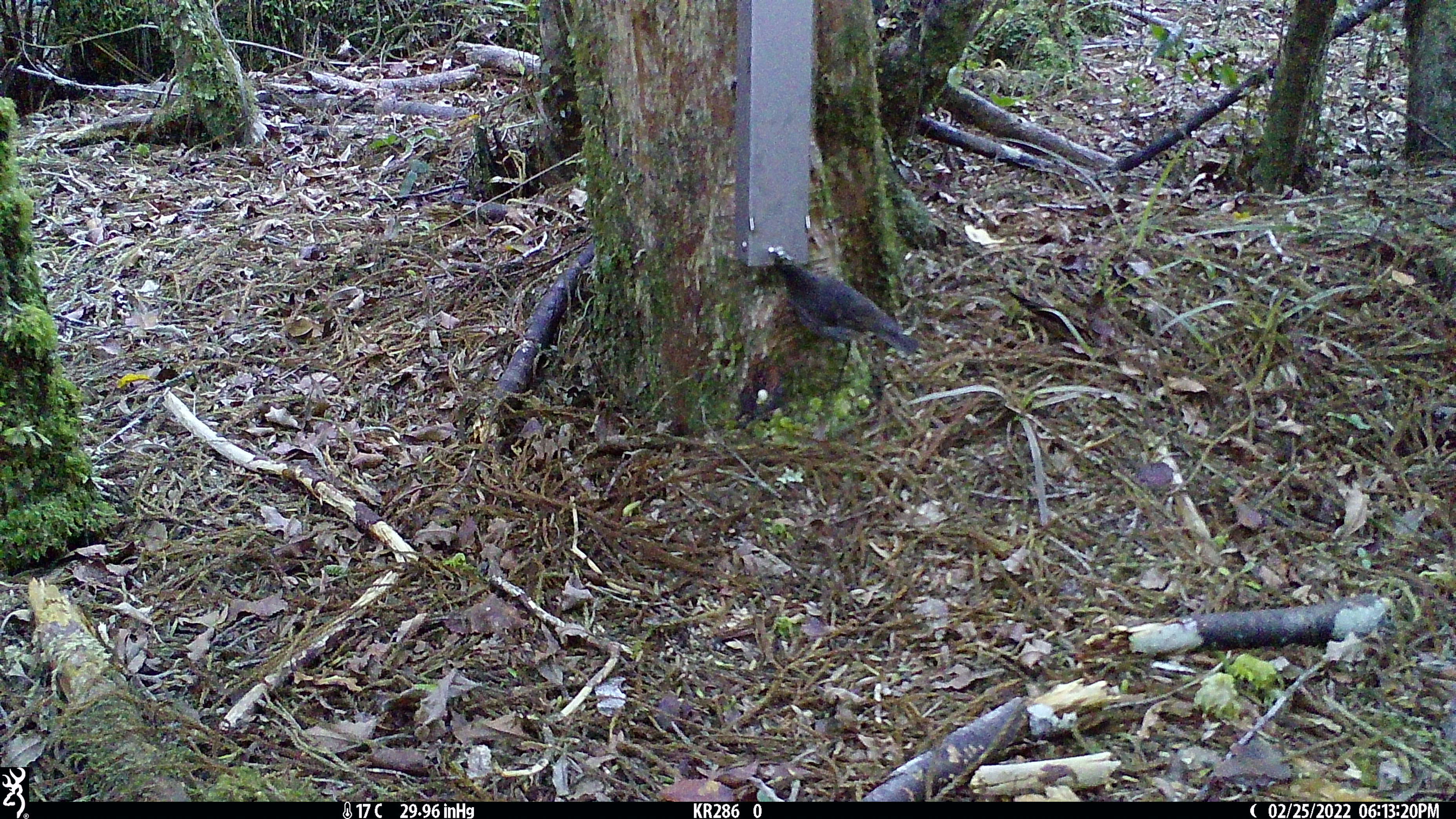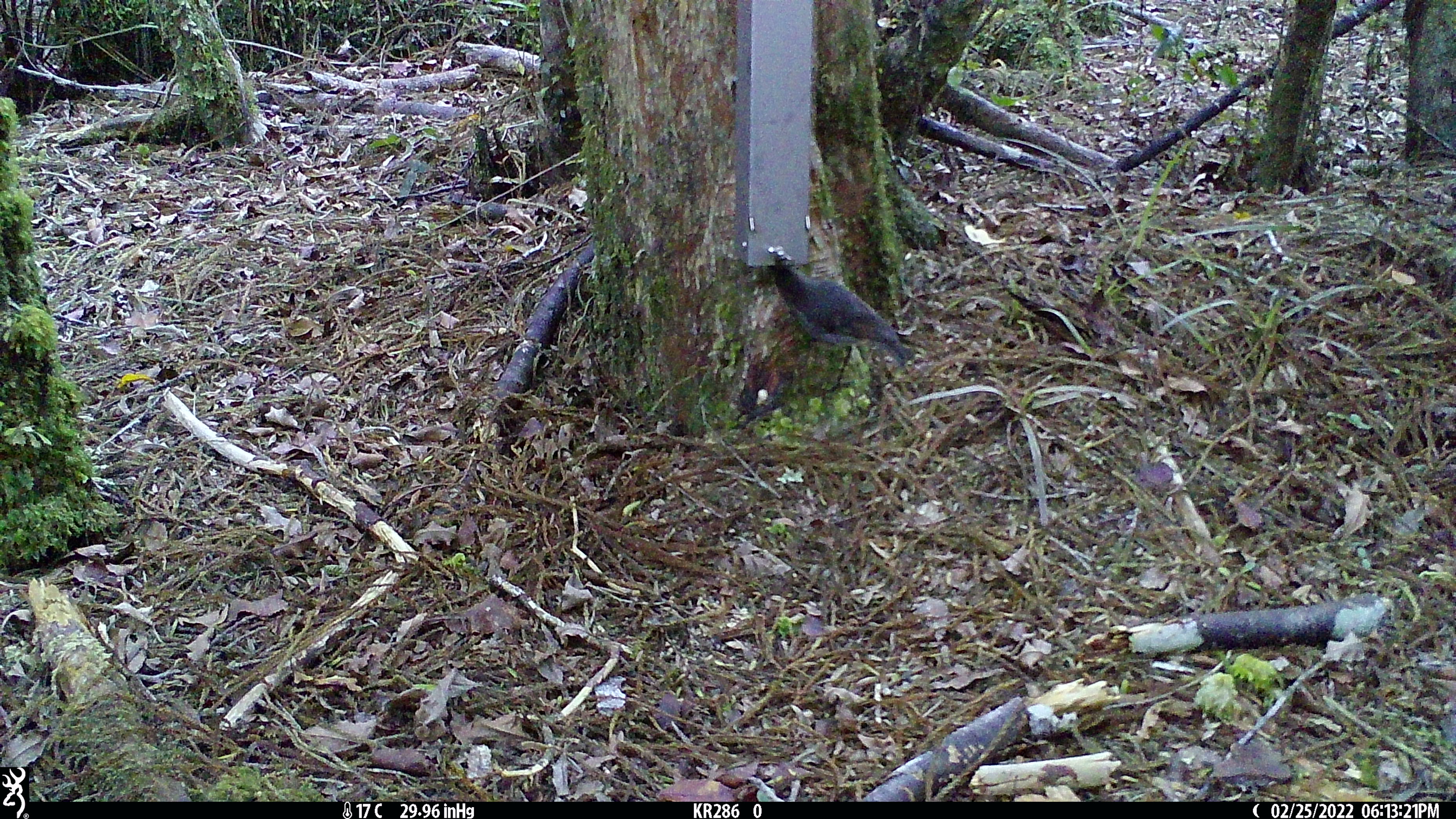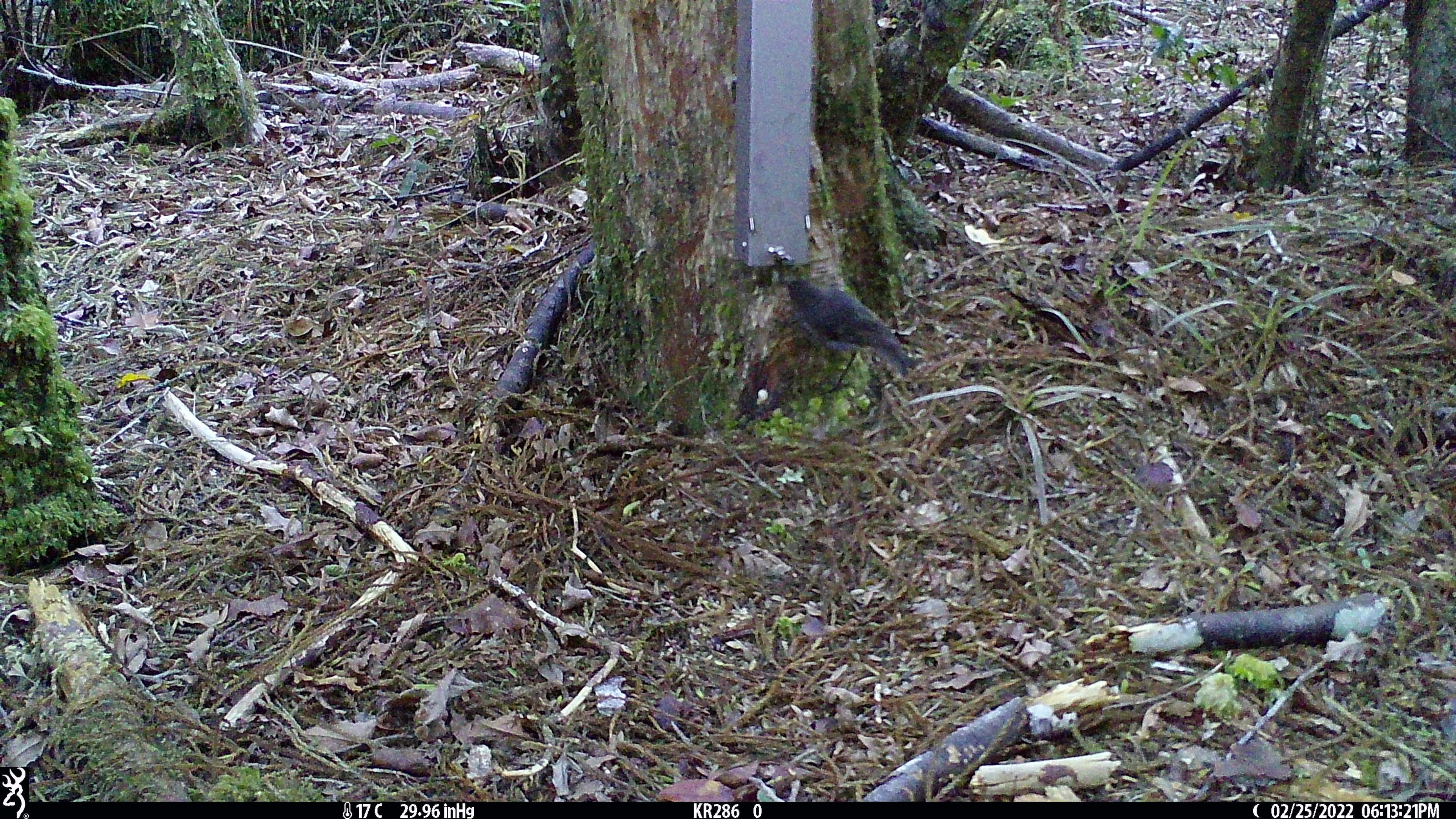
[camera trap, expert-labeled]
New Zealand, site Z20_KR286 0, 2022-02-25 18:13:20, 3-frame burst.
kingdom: Animalia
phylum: Chordata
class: Aves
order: Passeriformes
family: Petroicidae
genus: Petroica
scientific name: Petroica macrocephala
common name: tomtit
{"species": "tomtit (Petroica macrocephala)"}